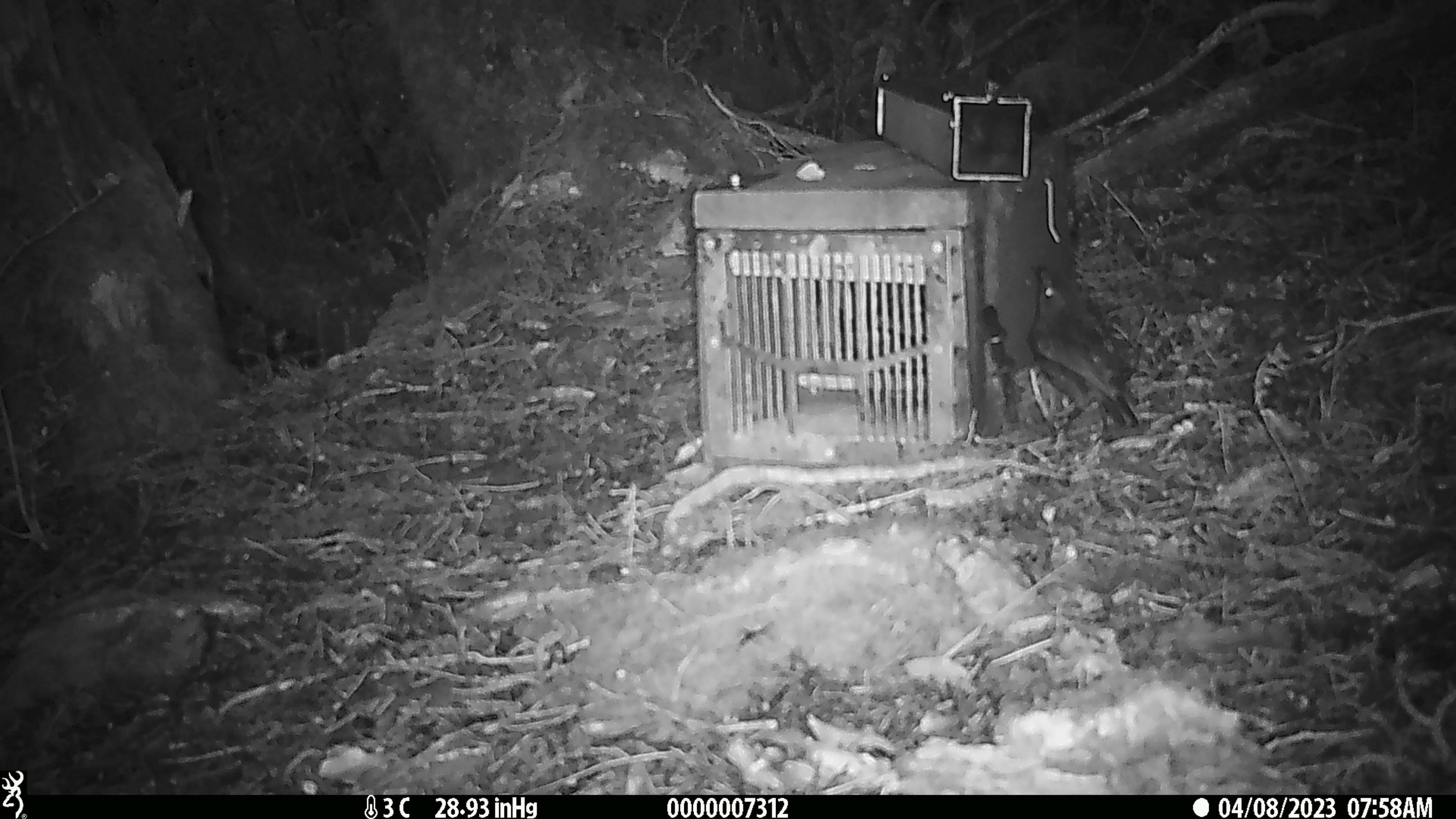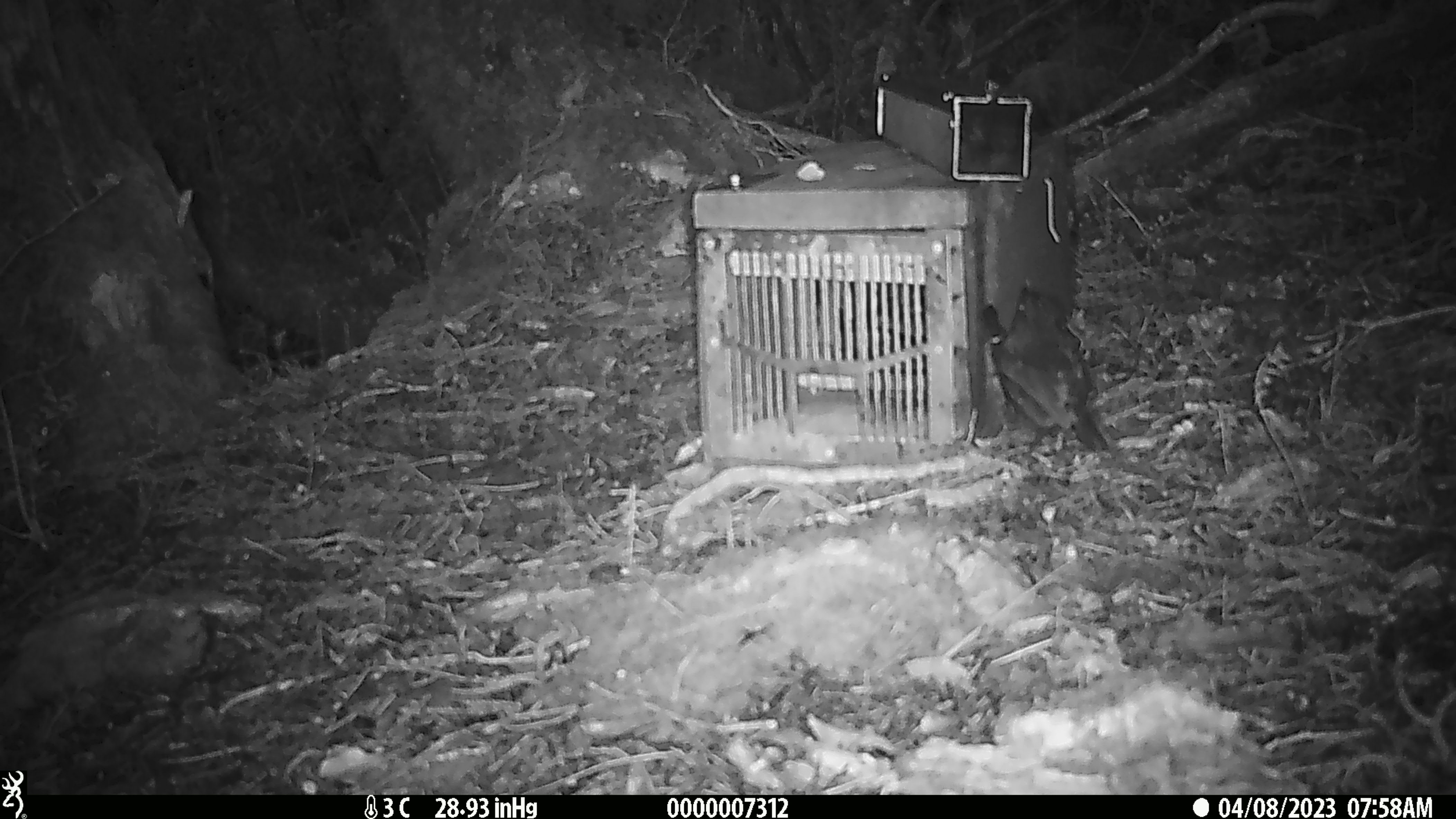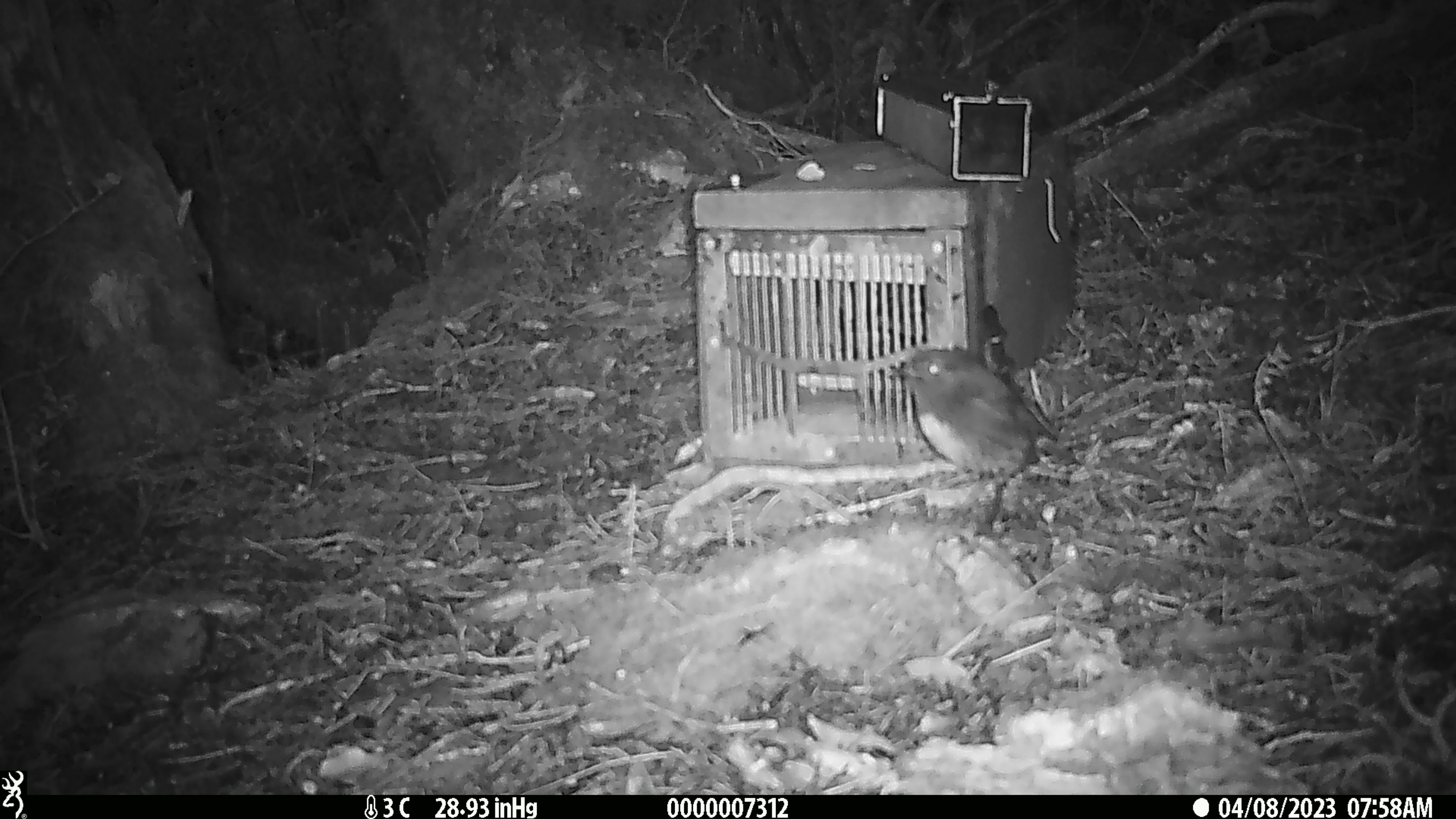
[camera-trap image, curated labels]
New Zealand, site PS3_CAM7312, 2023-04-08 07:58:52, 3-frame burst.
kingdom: Animalia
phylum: Chordata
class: Aves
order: Passeriformes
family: Petroicidae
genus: Petroica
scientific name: Petroica australis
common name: new zealand robin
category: robin